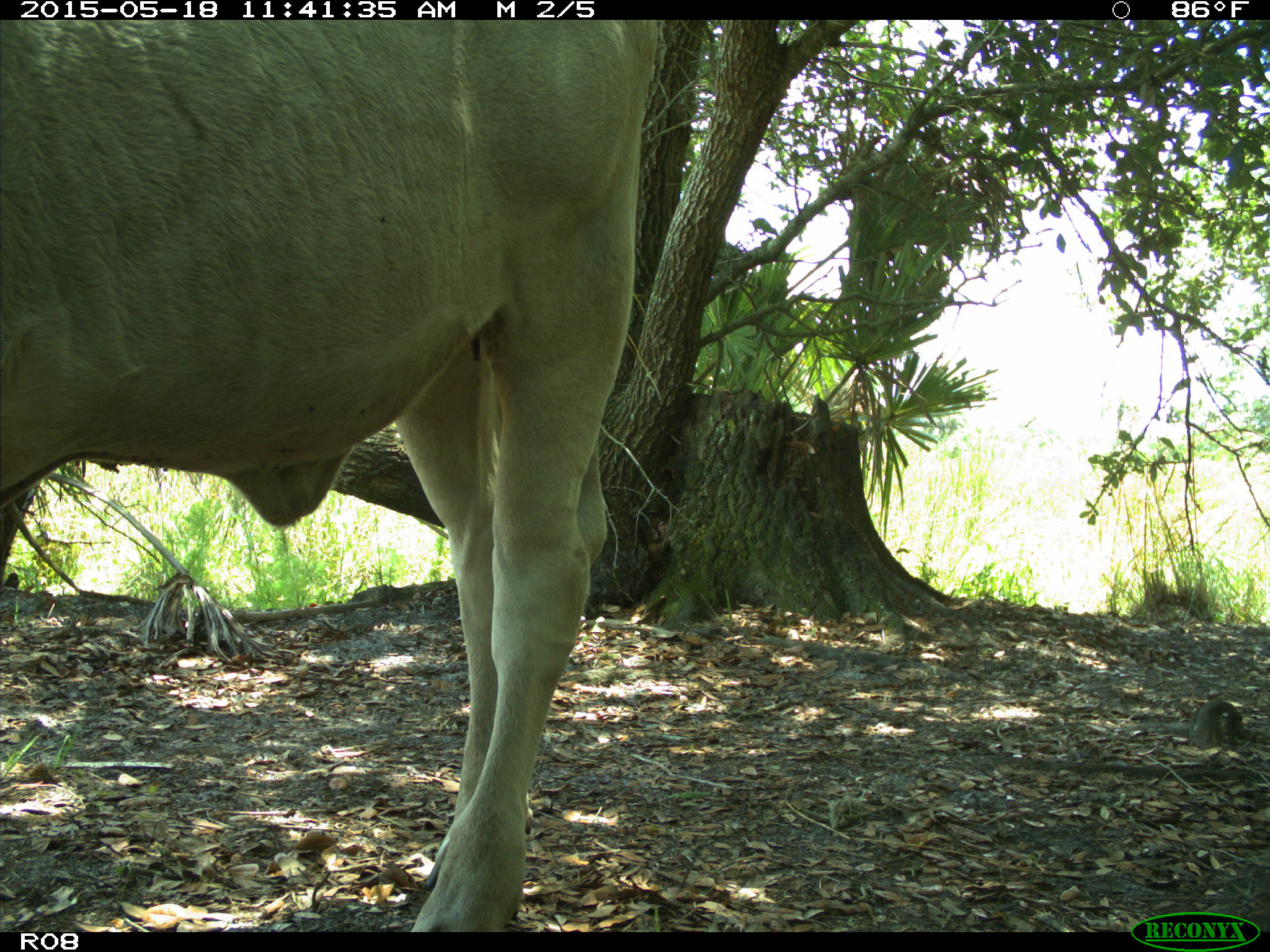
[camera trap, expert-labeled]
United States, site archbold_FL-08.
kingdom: Animalia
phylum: Chordata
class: Mammalia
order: Artiodactyla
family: Bovidae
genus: Bos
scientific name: Bos taurus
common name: domestic cow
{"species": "Bos taurus (domestic cow)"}